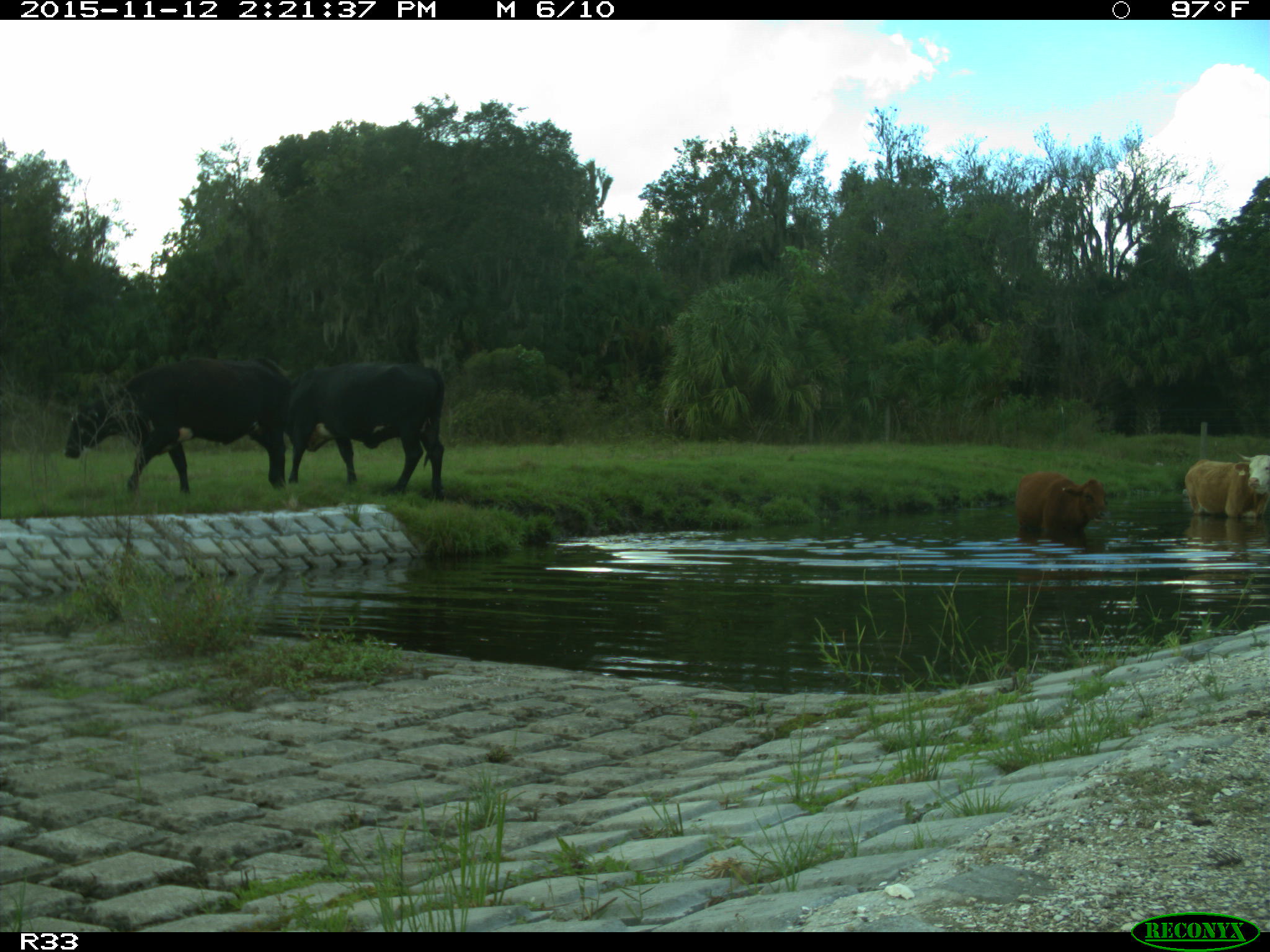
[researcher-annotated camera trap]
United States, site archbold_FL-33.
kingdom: Animalia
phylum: Chordata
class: Mammalia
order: Artiodactyla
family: Bovidae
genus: Bos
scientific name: Bos taurus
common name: domestic cow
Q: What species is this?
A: Bos taurus (domestic cow).